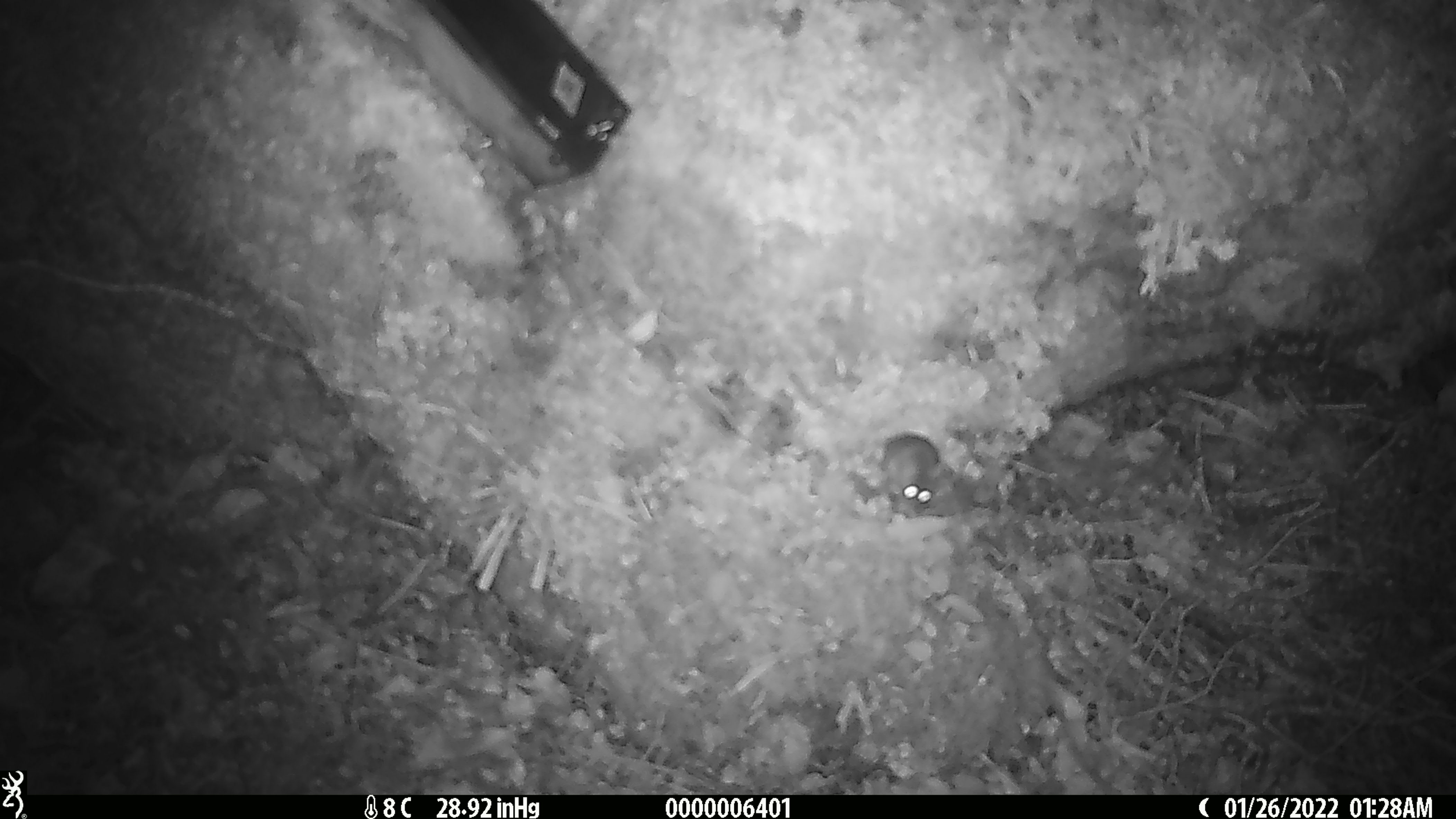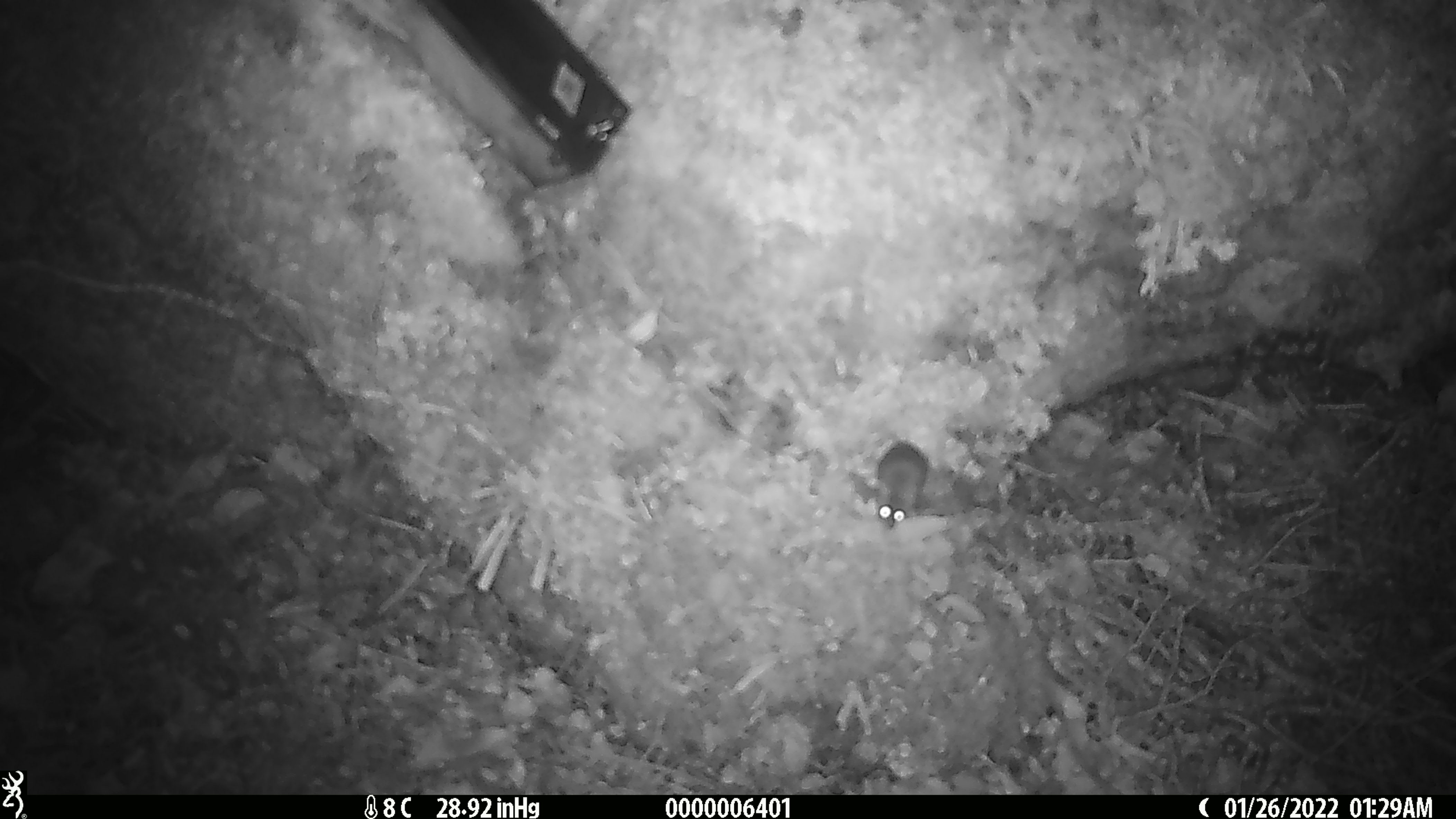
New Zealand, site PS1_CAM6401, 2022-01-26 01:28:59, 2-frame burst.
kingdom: Animalia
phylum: Chordata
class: Mammalia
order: Rodentia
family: Muridae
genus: Mus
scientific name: Mus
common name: mouse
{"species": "mouse (Mus)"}